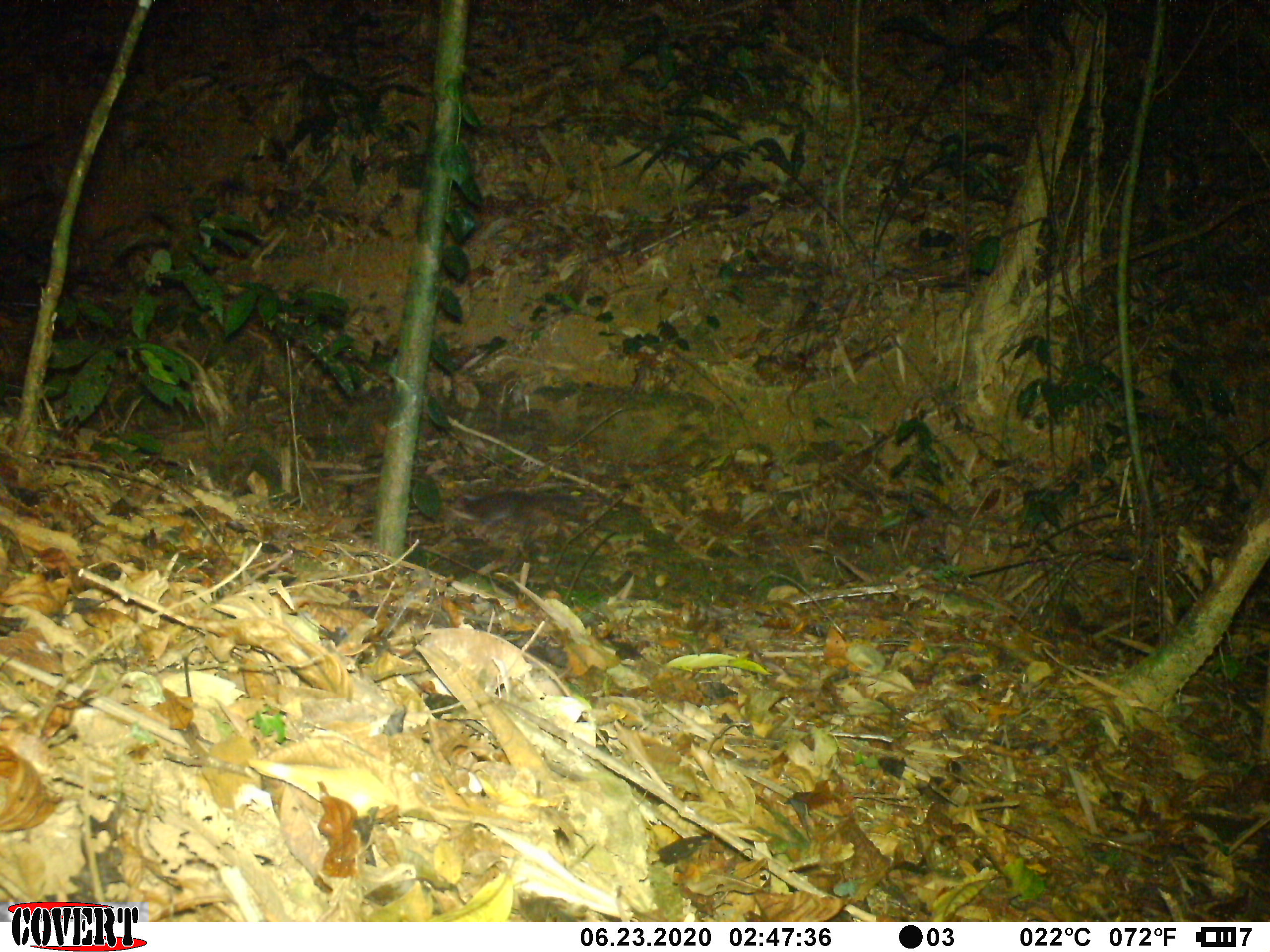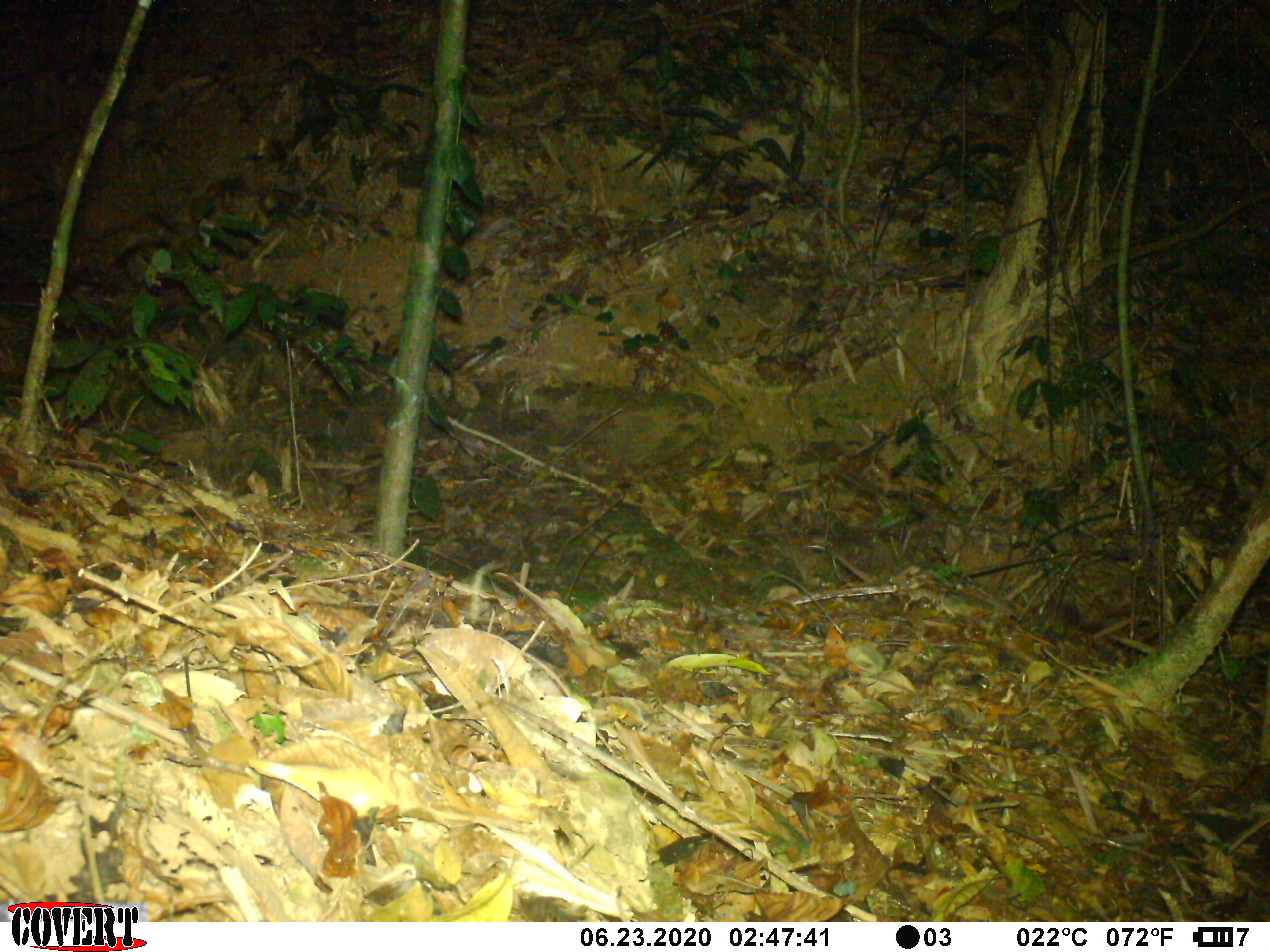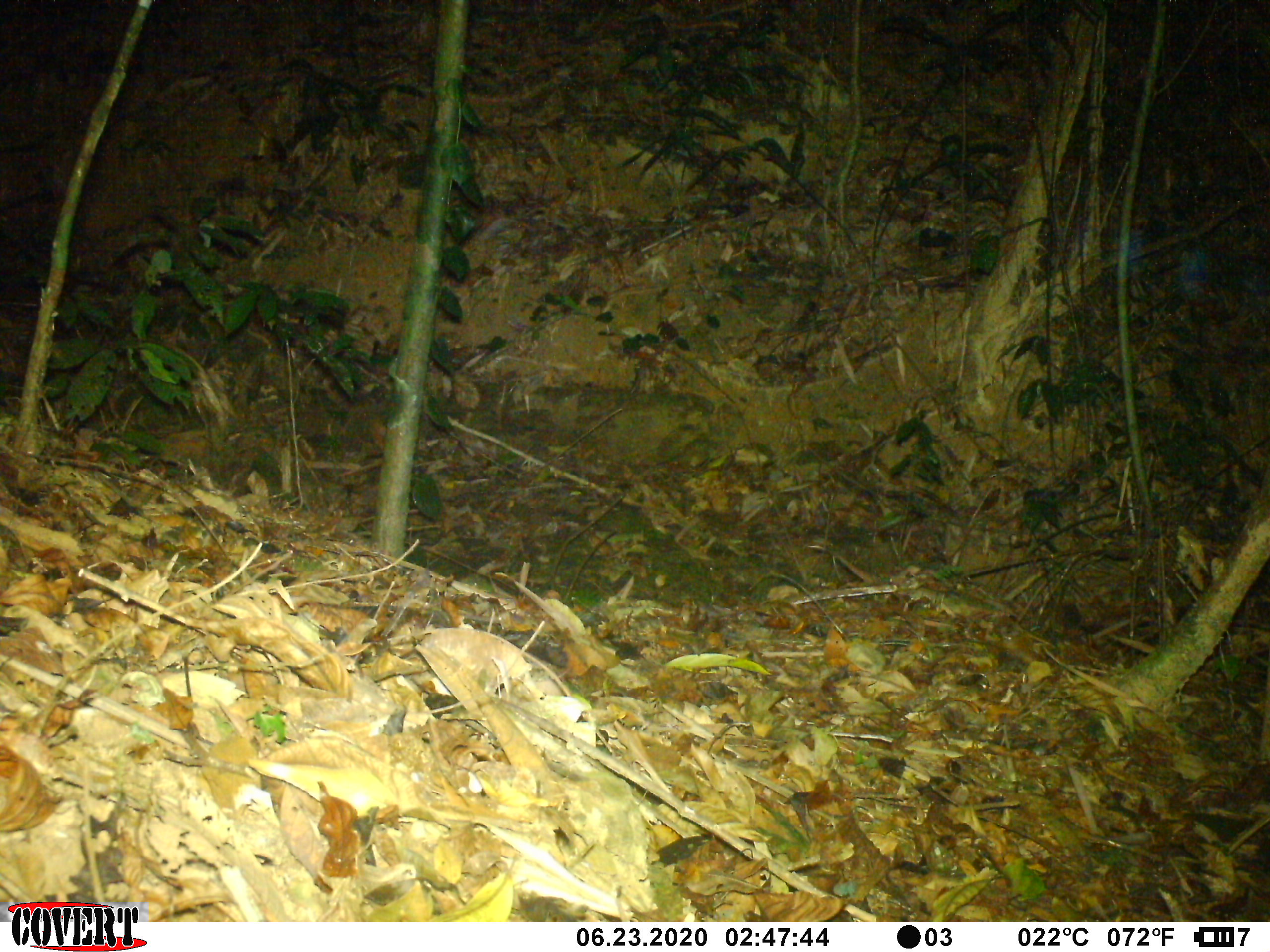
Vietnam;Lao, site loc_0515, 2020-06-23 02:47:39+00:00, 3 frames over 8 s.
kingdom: Animalia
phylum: Chordata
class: Mammalia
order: Carnivora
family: Mustelidae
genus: Melogale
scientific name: Melogale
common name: ferret badger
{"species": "ferret badger (Melogale)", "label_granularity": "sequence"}